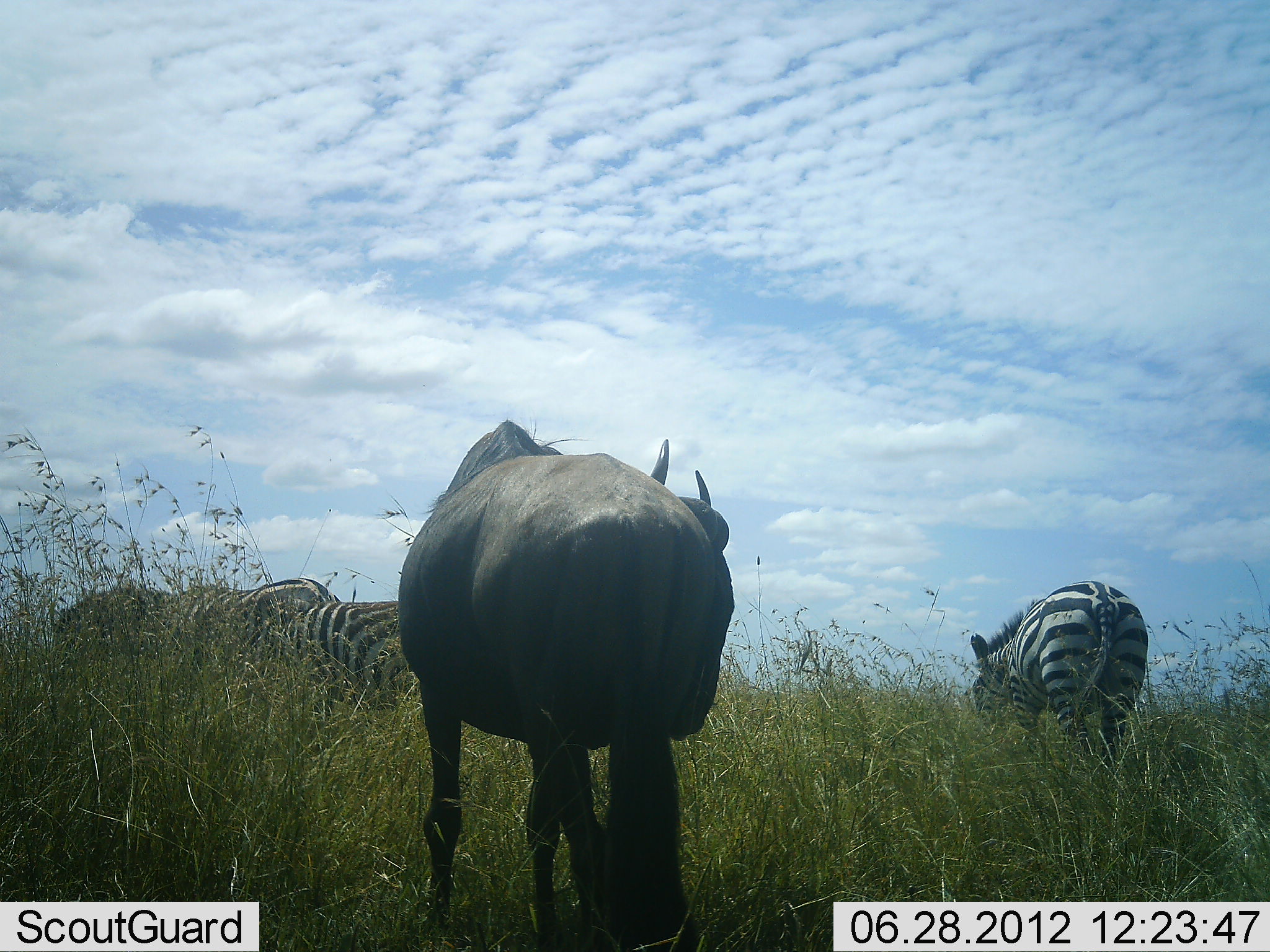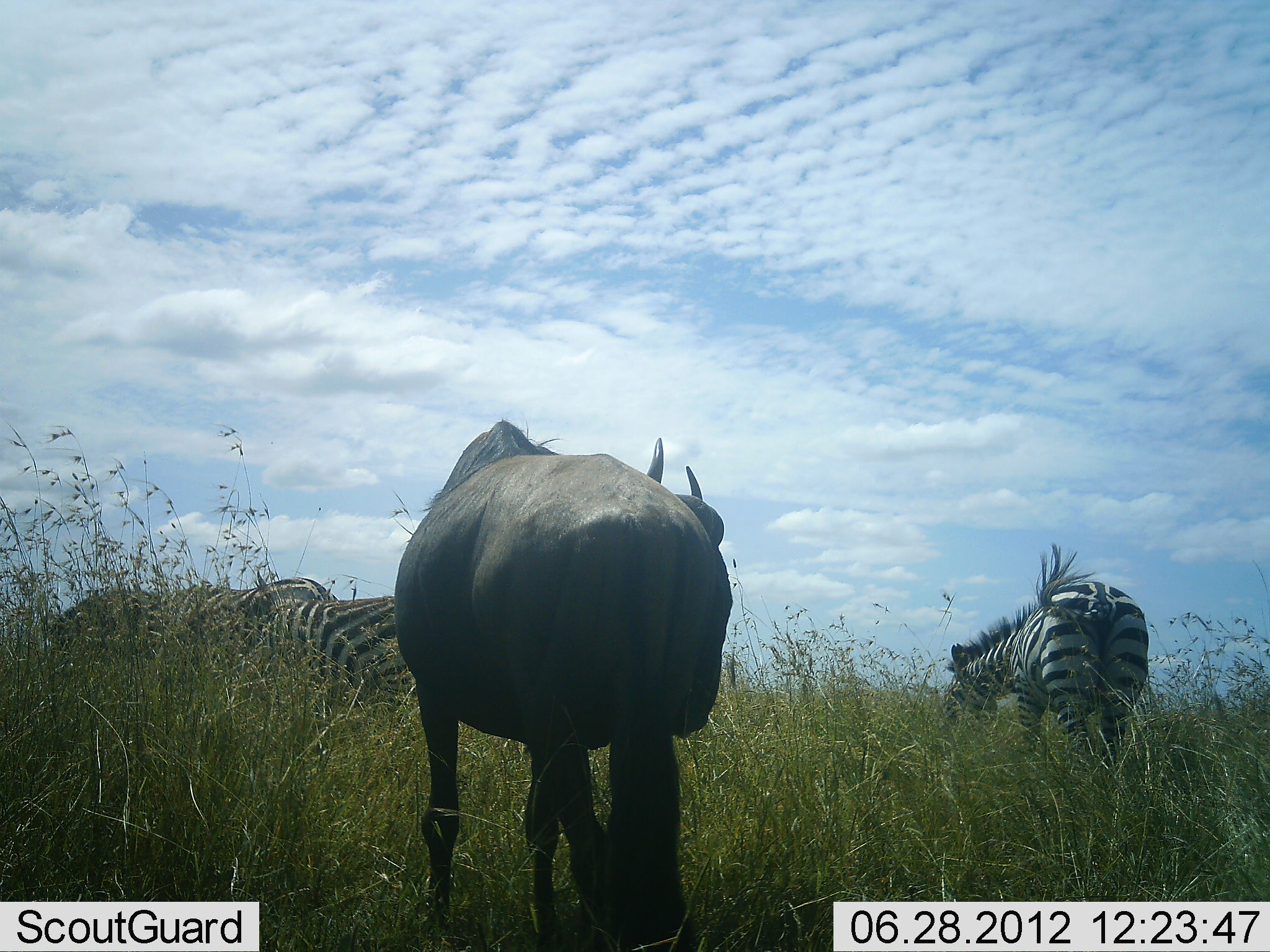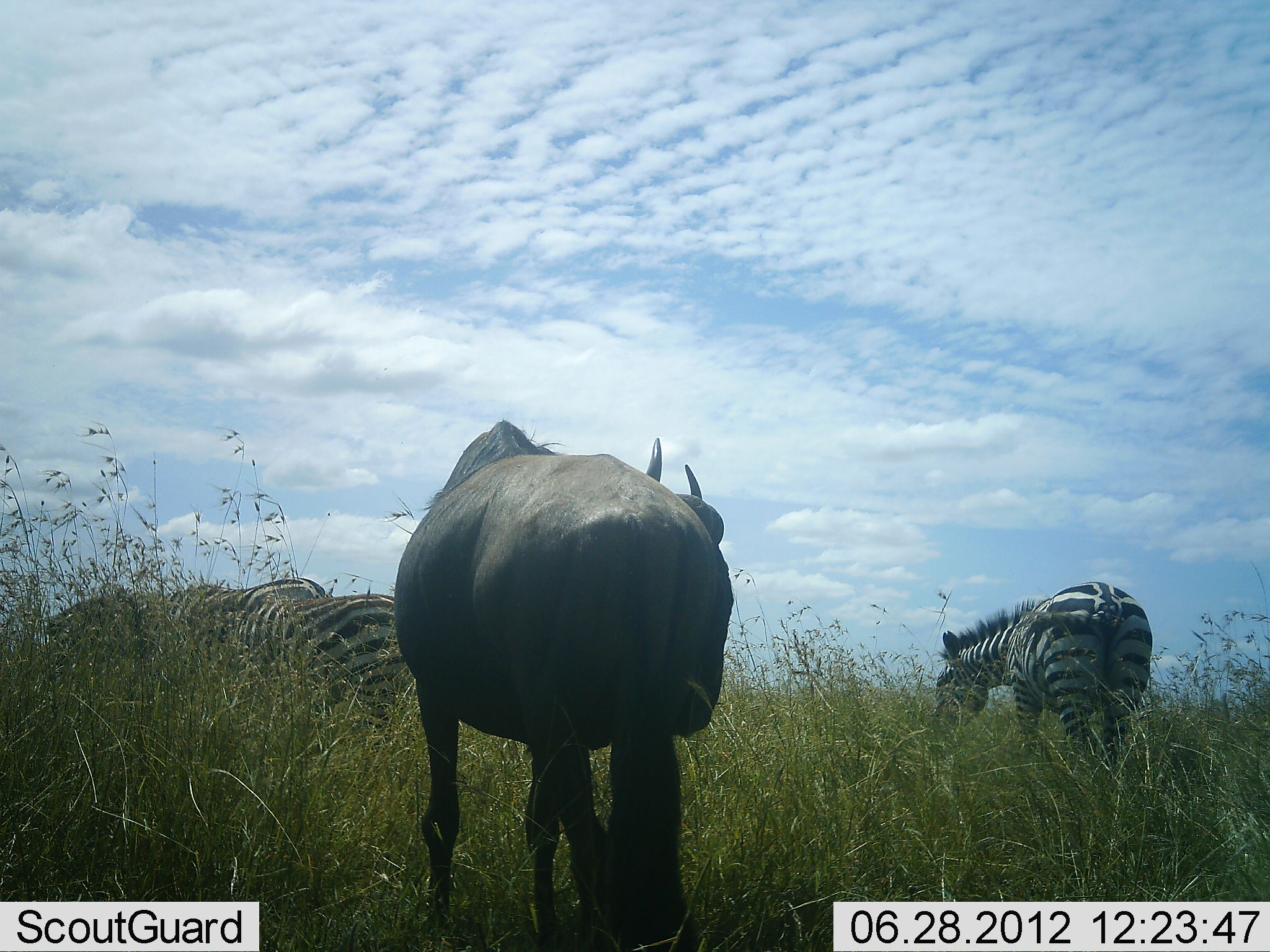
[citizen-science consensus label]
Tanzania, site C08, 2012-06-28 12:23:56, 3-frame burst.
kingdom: Animalia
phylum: Chordata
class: Mammalia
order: Artiodactyla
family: Bovidae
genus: Connochaetes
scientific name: Connochaetes taurinus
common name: blue wildebeest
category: wildebeest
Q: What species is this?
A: Wildebeest (blue wildebeest) (Connochaetes taurinus).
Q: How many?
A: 1.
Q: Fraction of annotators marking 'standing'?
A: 100%.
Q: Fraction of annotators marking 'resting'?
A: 0%.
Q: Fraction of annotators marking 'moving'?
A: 0%.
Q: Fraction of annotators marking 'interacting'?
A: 0%.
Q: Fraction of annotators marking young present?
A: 0%.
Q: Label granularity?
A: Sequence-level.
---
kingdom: Animalia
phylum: Chordata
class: Mammalia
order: Perissodactyla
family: Equidae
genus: Equus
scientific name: Equus quagga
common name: plains zebra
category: zebra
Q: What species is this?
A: Zebra (plains zebra) (Equus quagga).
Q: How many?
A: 3.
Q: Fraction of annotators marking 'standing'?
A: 25%.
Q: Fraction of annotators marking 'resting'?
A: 0%.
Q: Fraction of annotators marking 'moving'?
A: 0%.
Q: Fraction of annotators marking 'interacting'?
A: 0%.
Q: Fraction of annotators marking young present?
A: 0%.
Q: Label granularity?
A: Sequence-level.